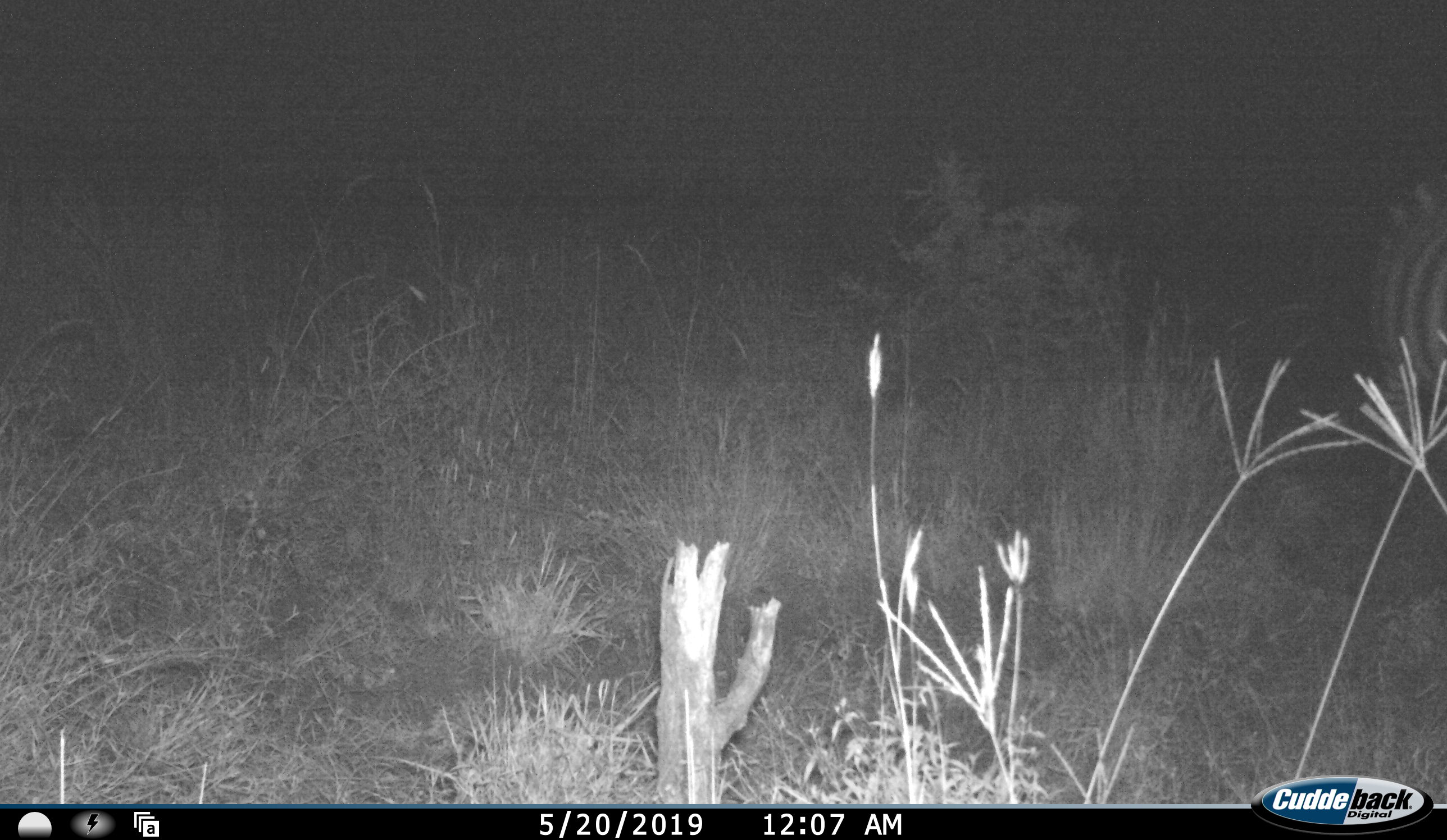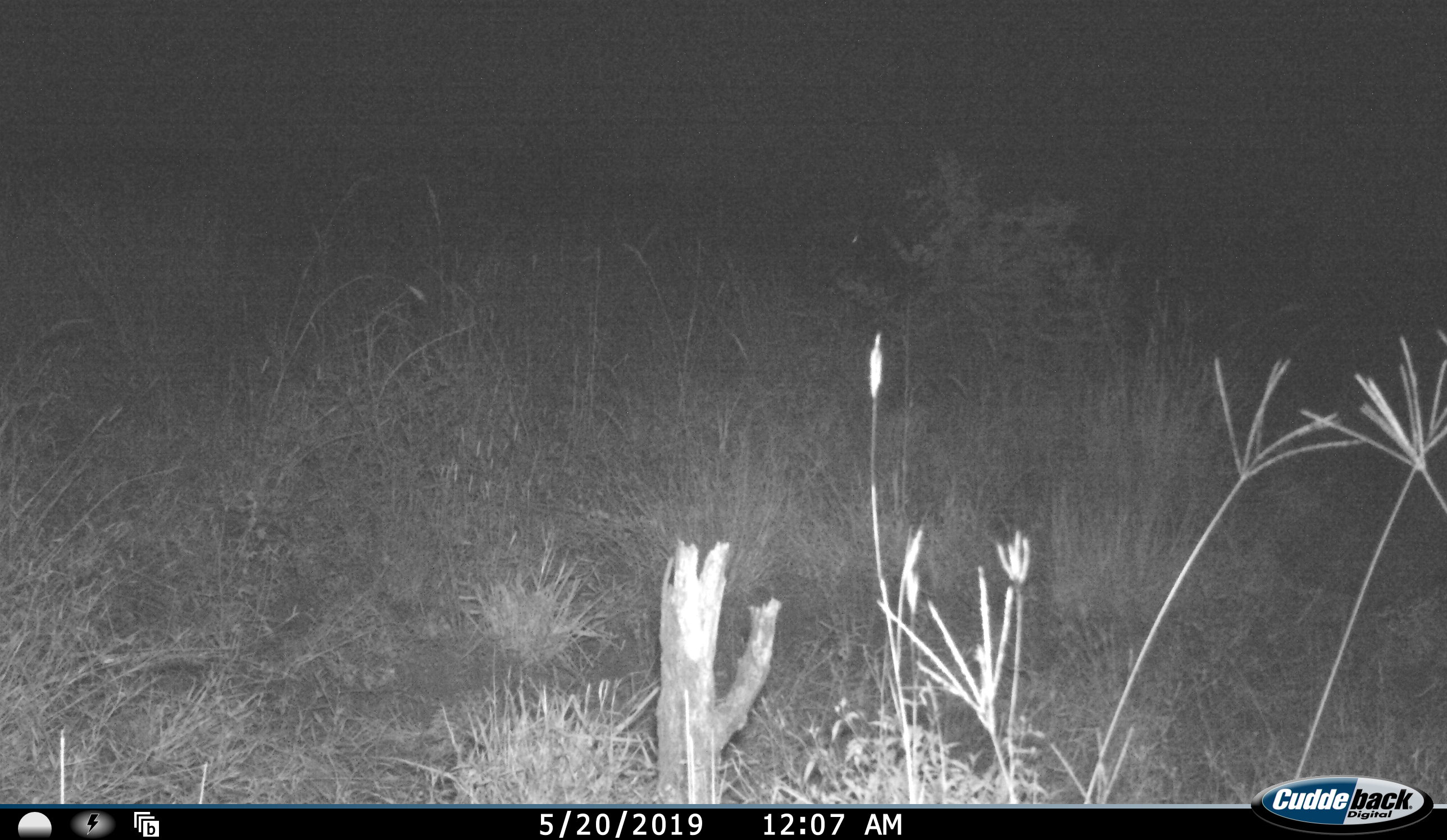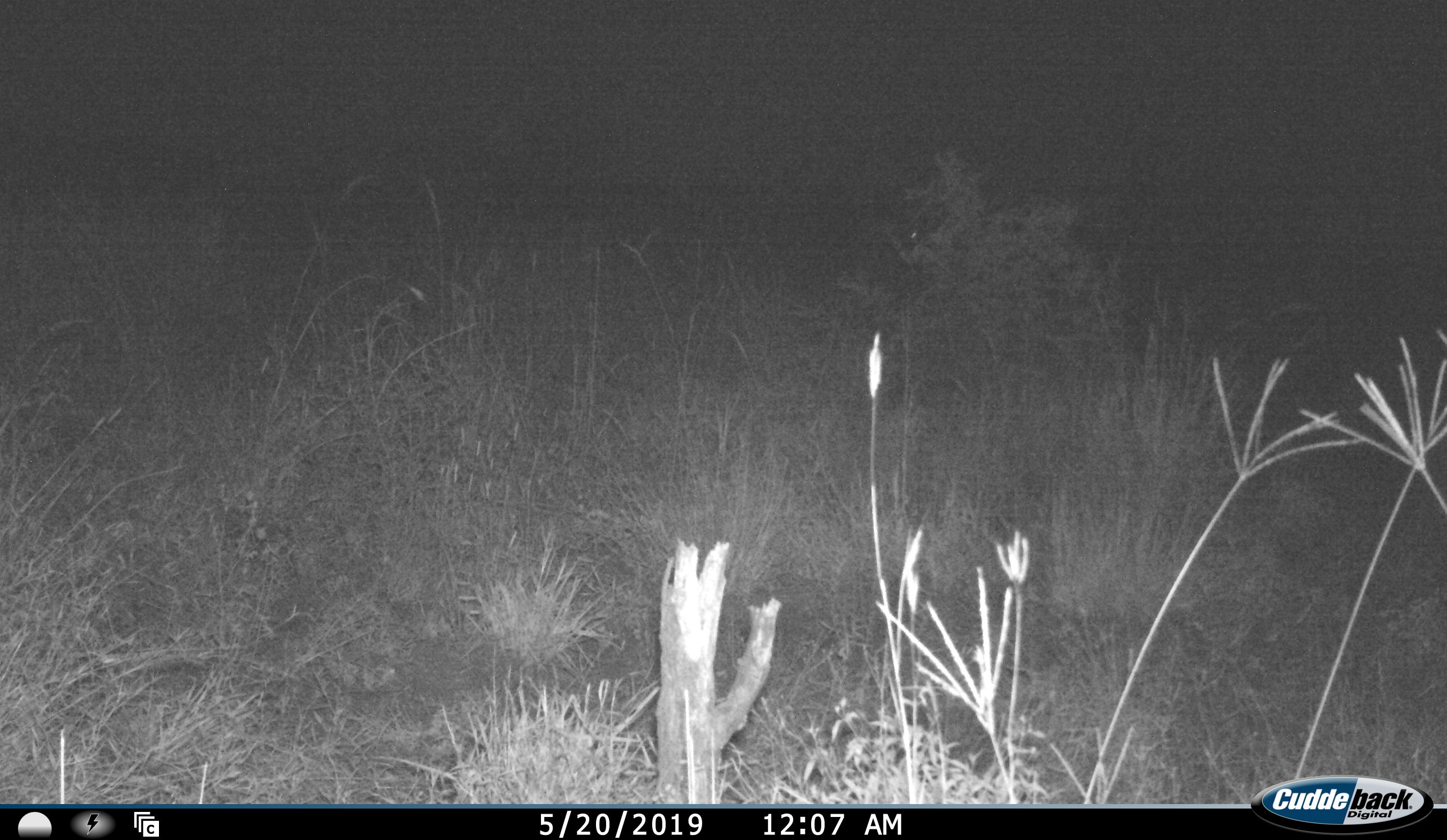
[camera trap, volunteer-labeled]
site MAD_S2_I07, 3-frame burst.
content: unidentified animal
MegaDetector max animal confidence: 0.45